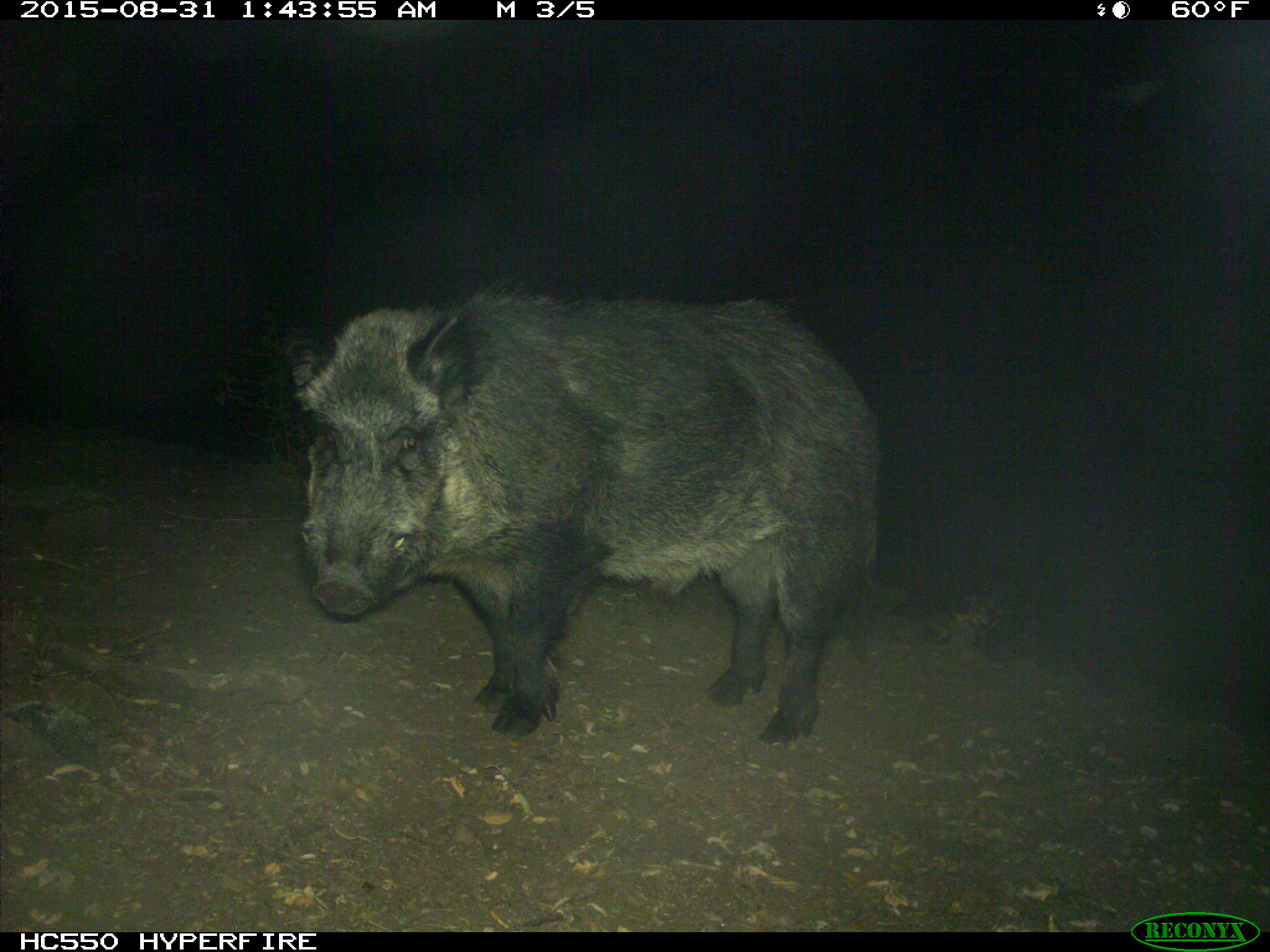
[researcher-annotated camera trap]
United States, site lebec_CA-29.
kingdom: Animalia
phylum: Chordata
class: Mammalia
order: Artiodactyla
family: Suidae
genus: Sus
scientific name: Sus scrofa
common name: wild boar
Sus scrofa (wild boar).